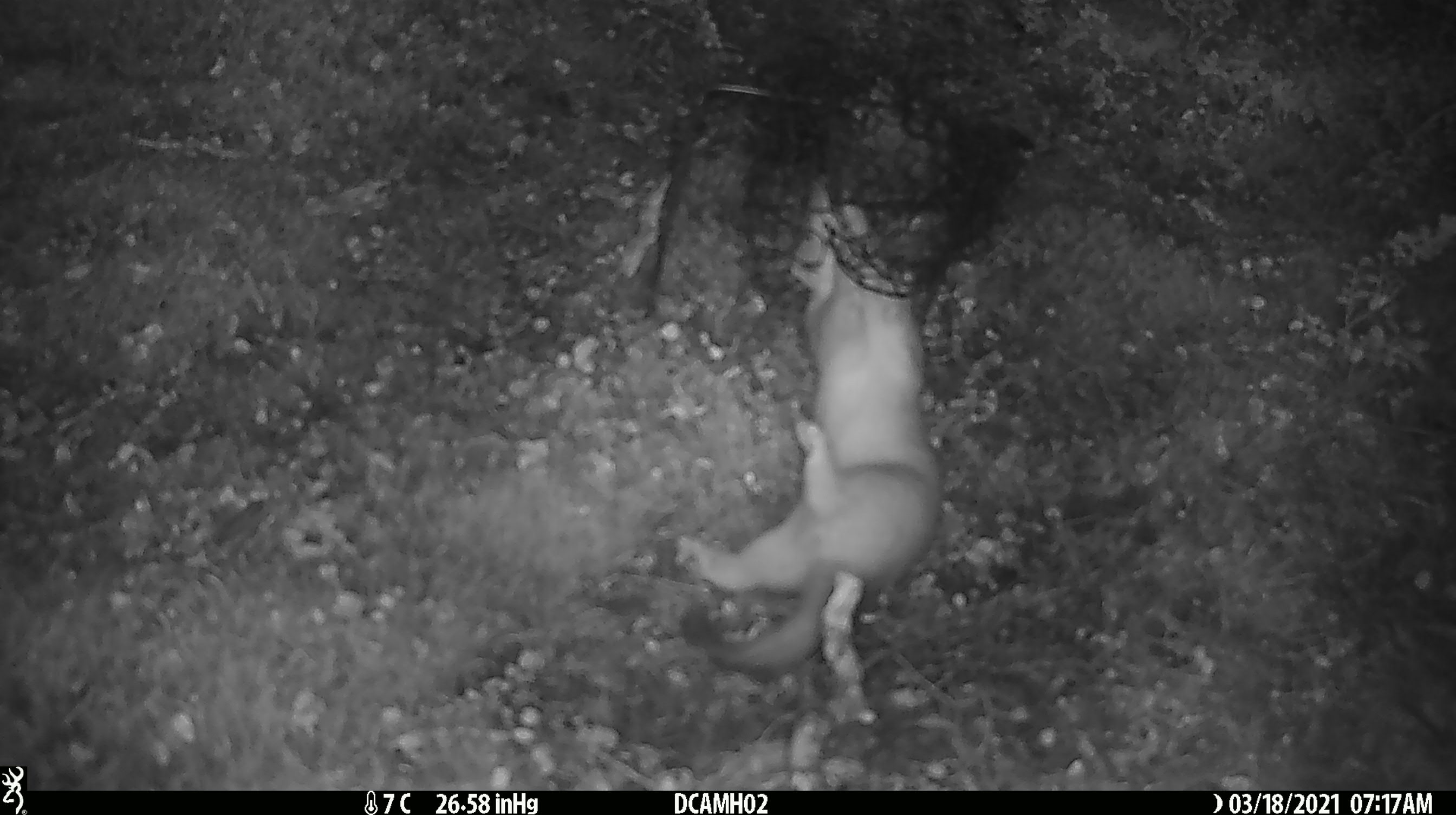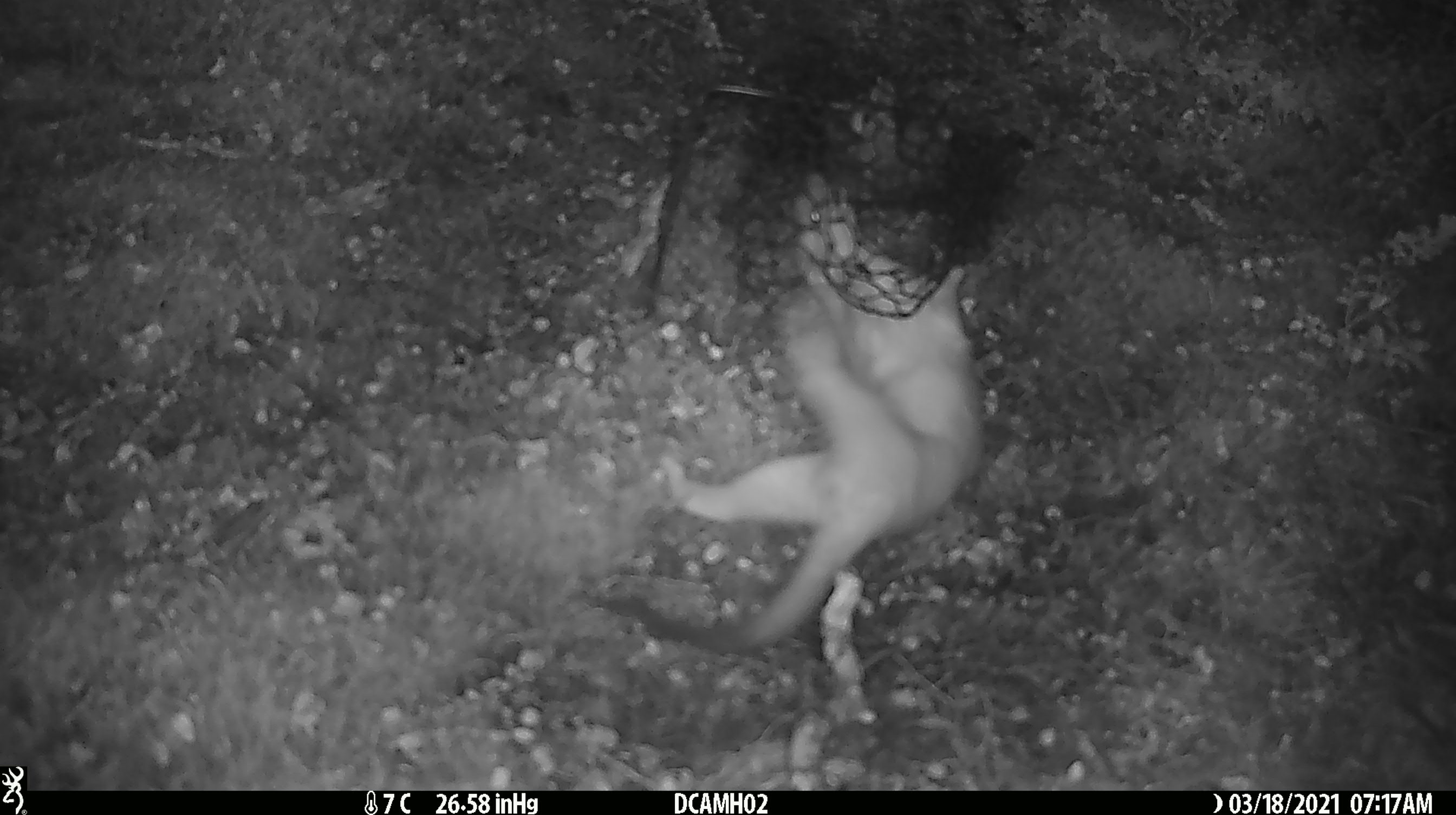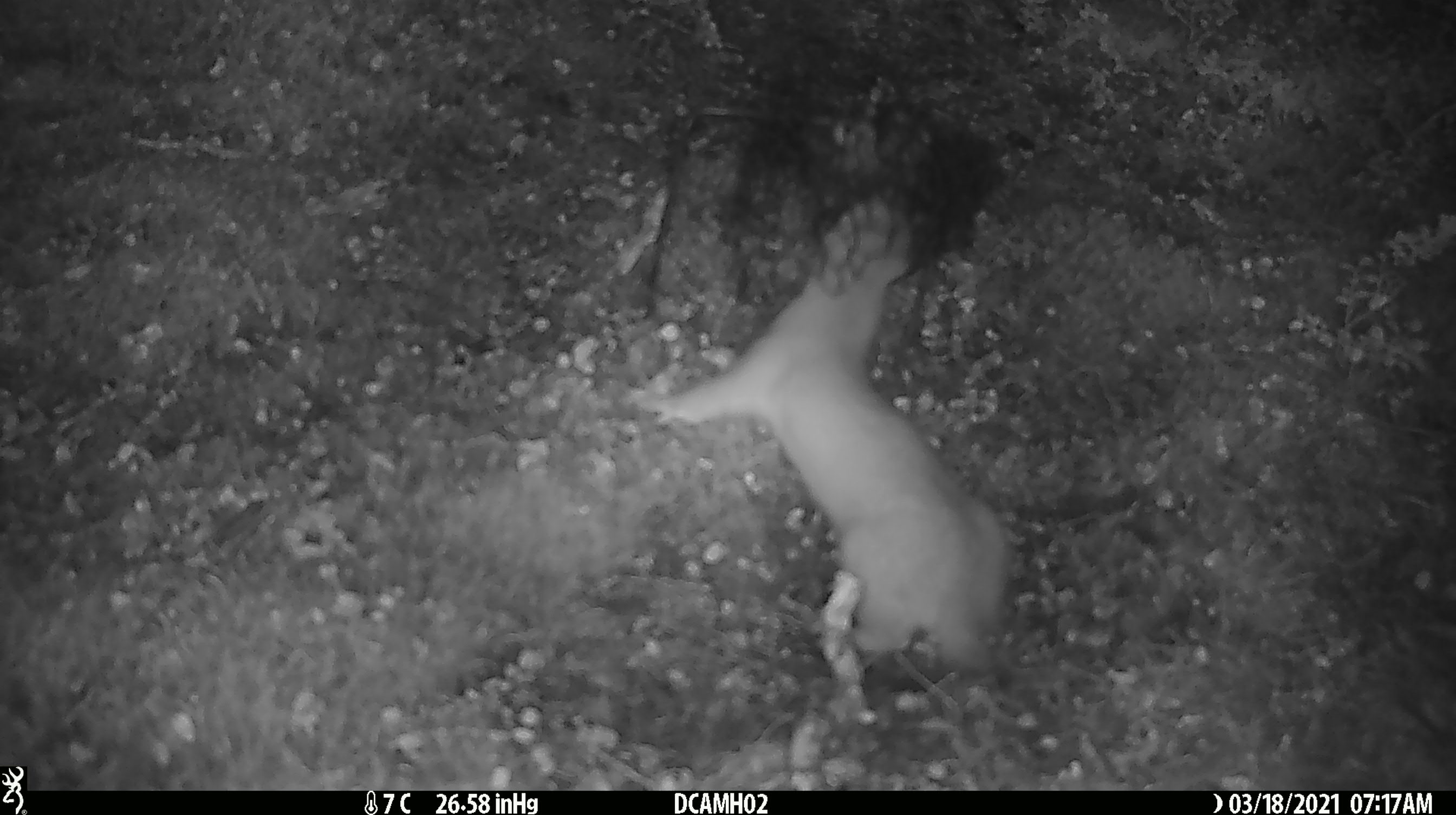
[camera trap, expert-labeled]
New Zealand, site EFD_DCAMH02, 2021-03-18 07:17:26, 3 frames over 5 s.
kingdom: Animalia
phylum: Chordata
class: Mammalia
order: Carnivora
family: Mustelidae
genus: Mustela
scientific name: Mustela erminea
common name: stoat